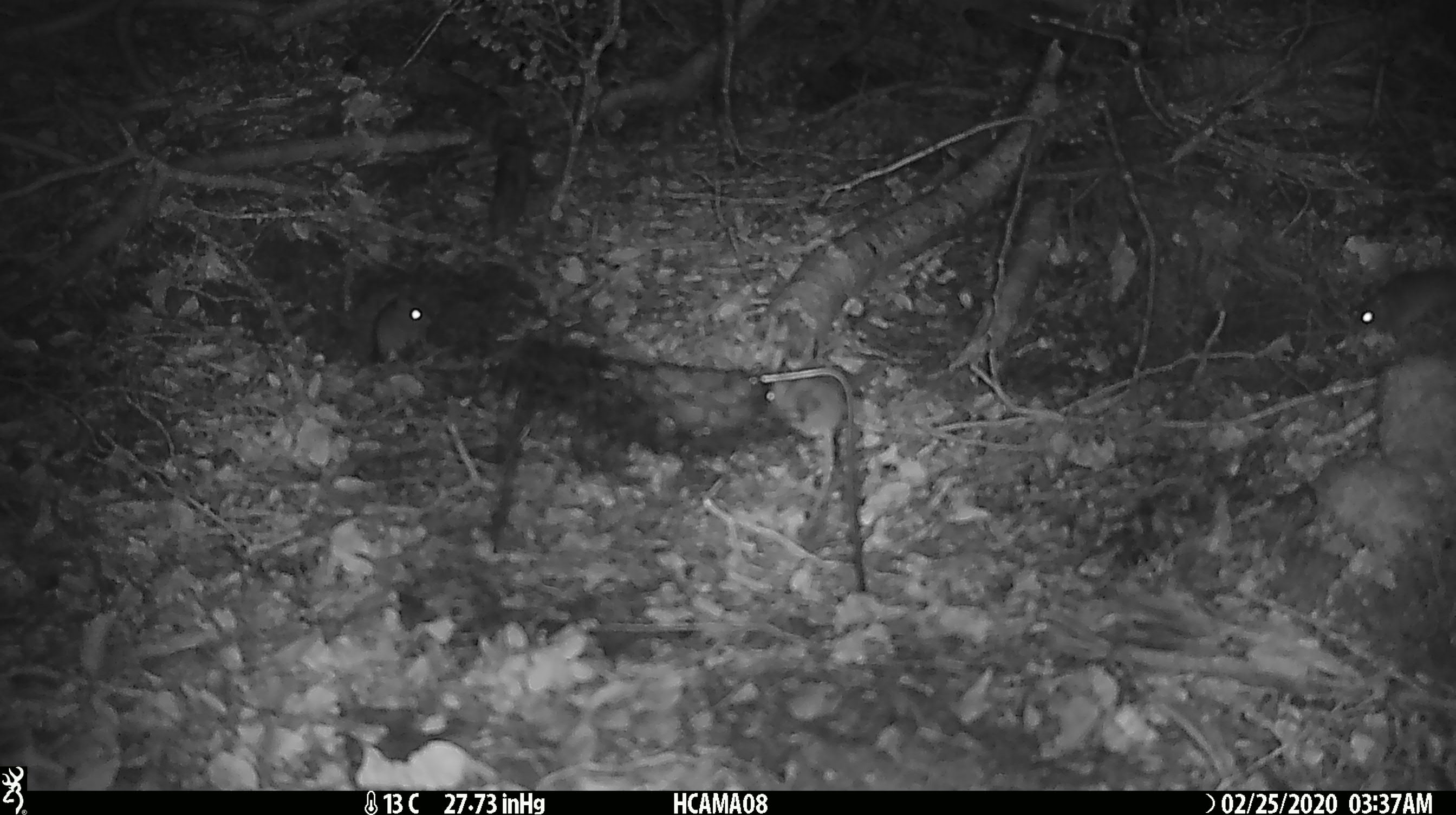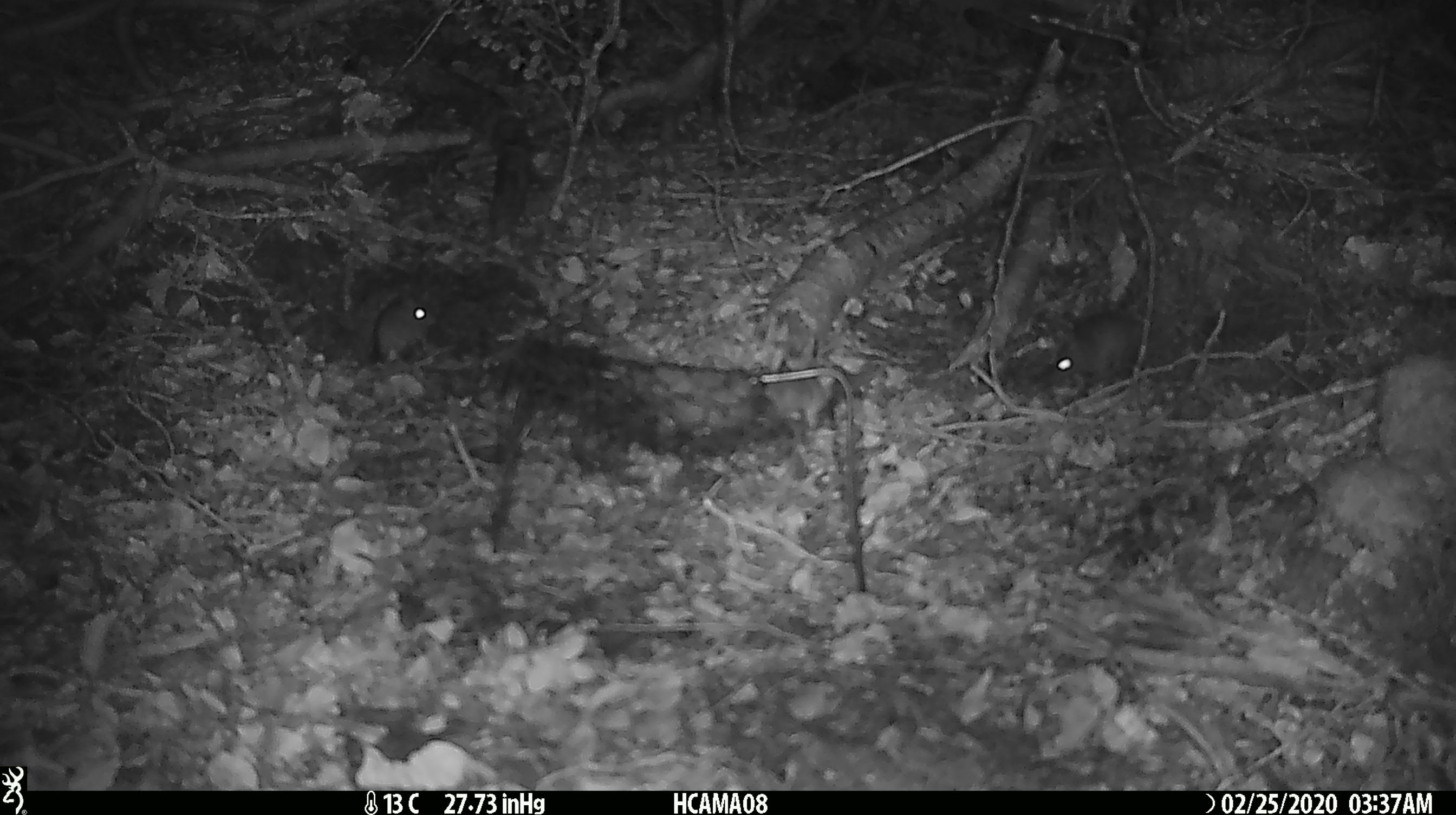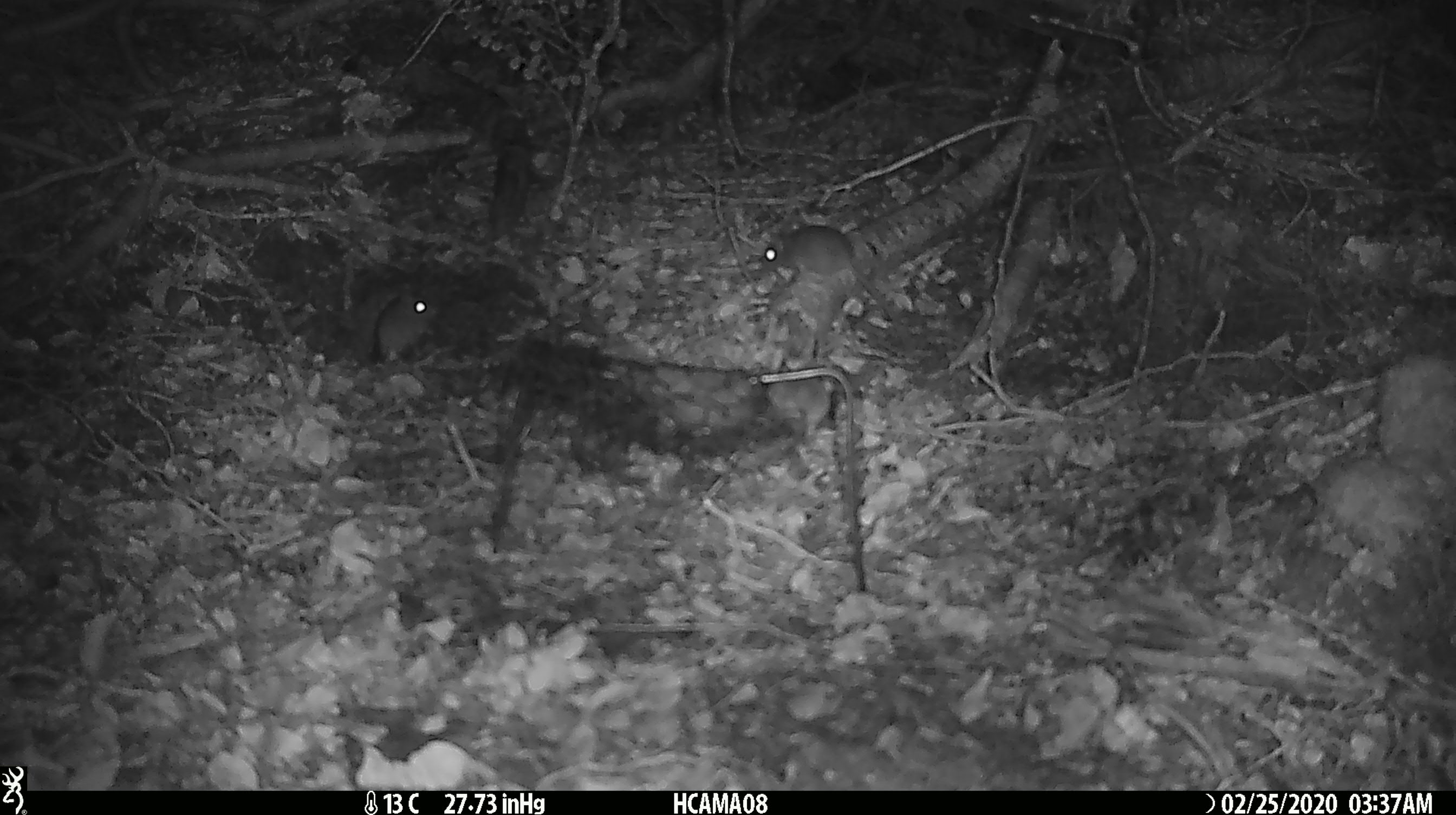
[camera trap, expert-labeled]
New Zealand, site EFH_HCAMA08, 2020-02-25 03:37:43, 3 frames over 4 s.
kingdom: Animalia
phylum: Chordata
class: Mammalia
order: Rodentia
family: Muridae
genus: Mus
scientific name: Mus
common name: mouse